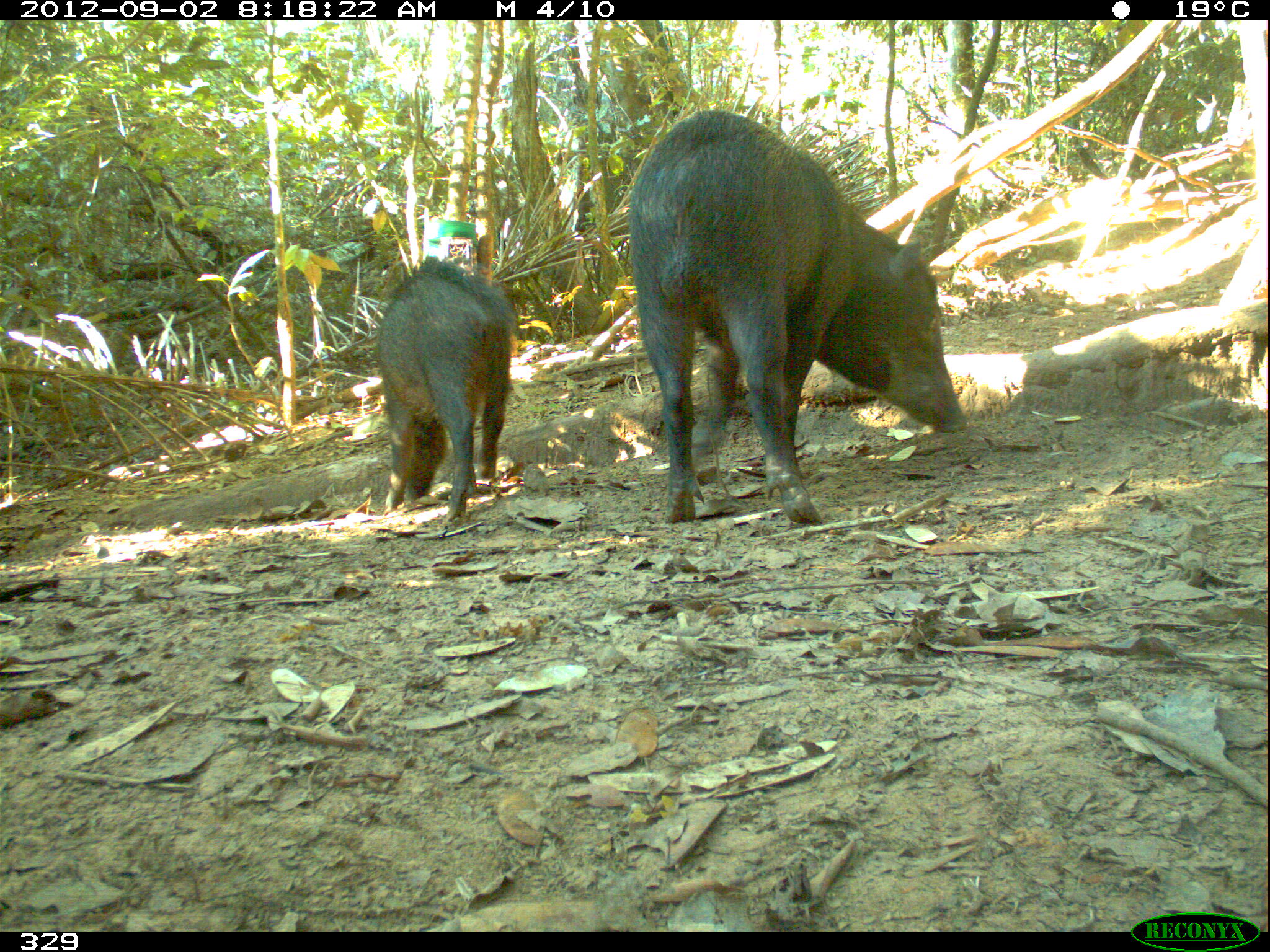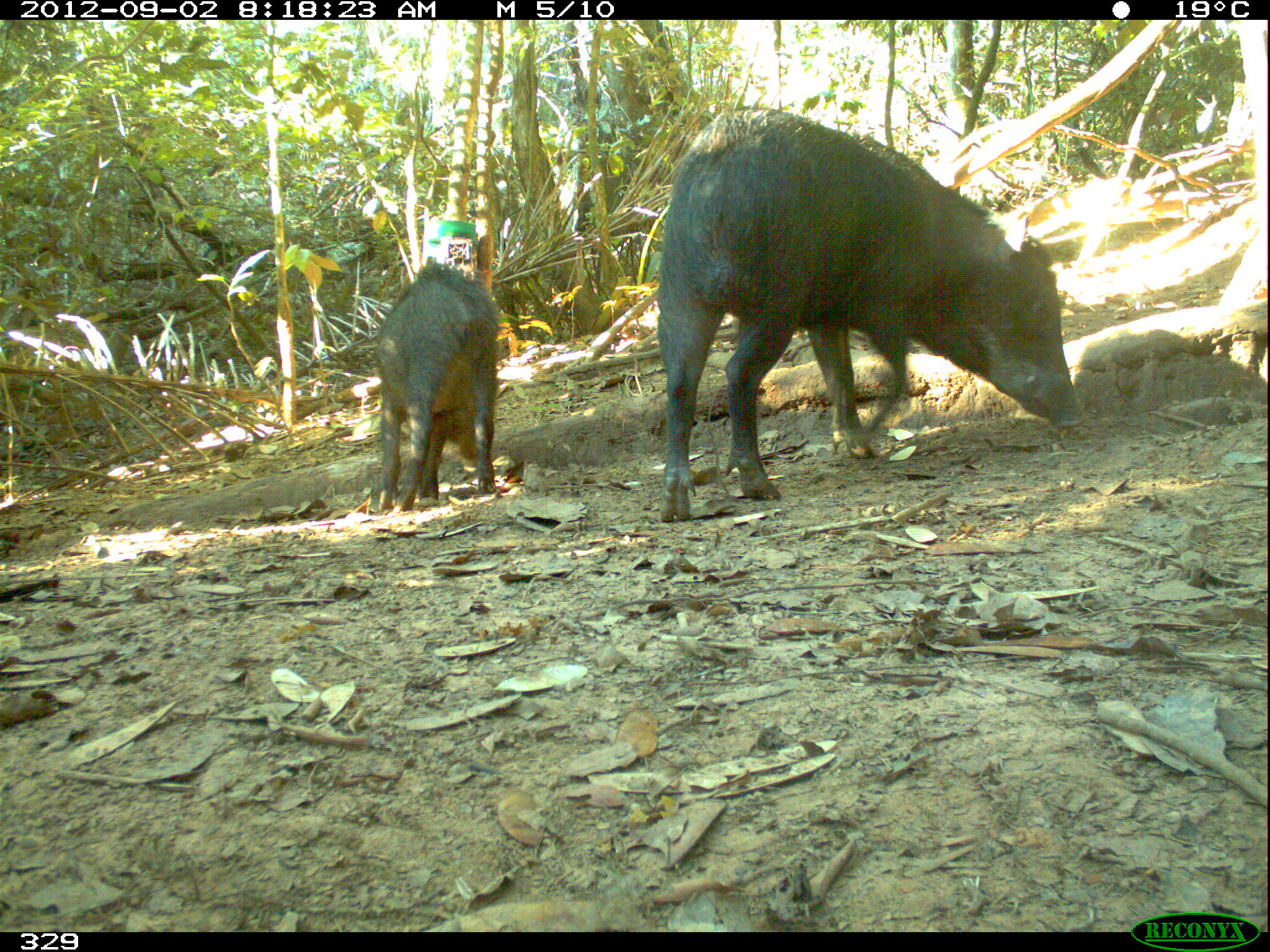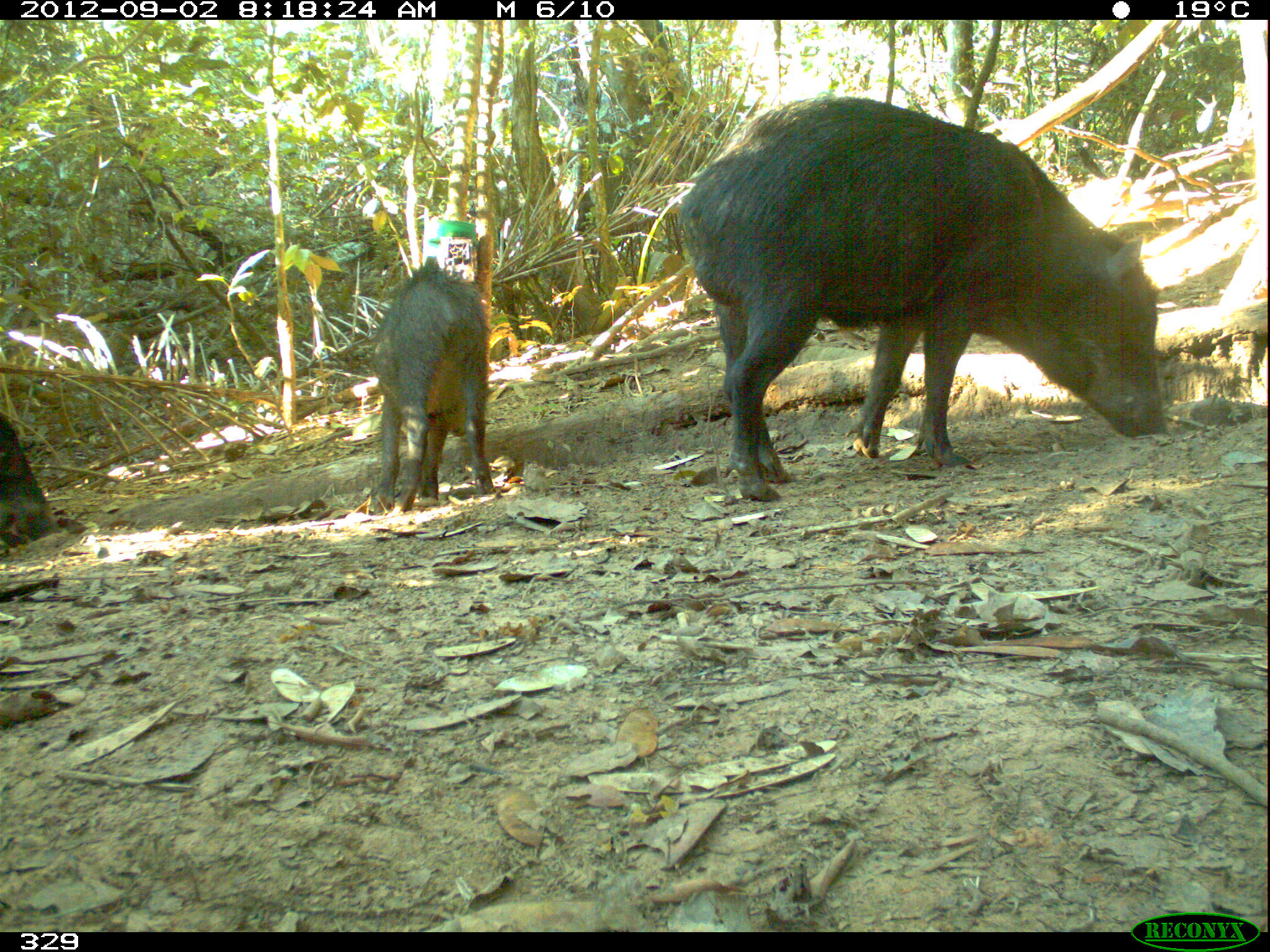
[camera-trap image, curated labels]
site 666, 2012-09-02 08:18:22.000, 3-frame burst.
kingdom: Animalia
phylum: Chordata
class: Mammalia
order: Artiodactyla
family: Tayassuidae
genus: Tayassu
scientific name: Tayassu pecari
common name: white-lipped peccary